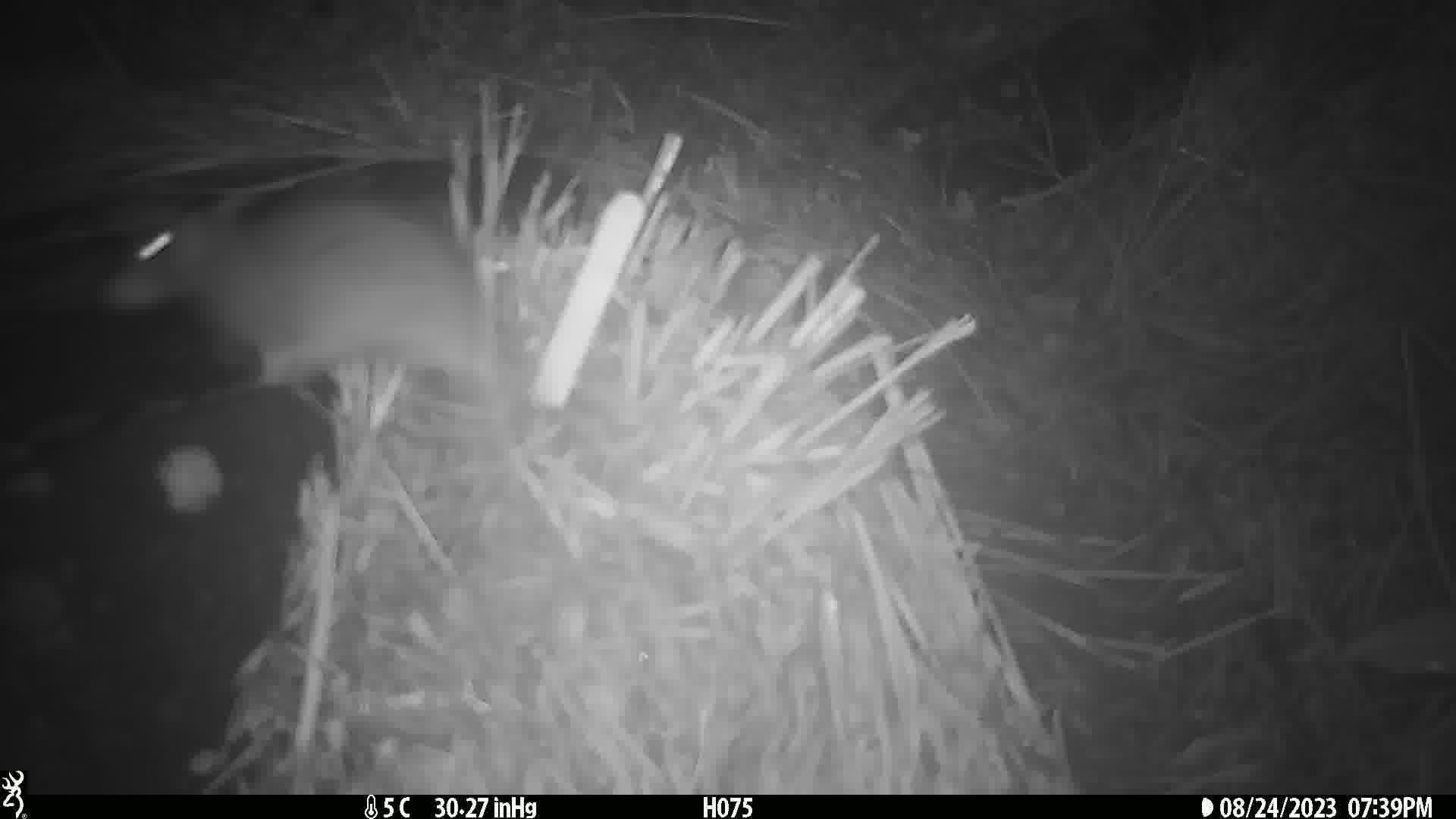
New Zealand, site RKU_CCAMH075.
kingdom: Animalia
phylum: Chordata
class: Mammalia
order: Rodentia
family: Muridae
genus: Rattus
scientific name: Rattus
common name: rat